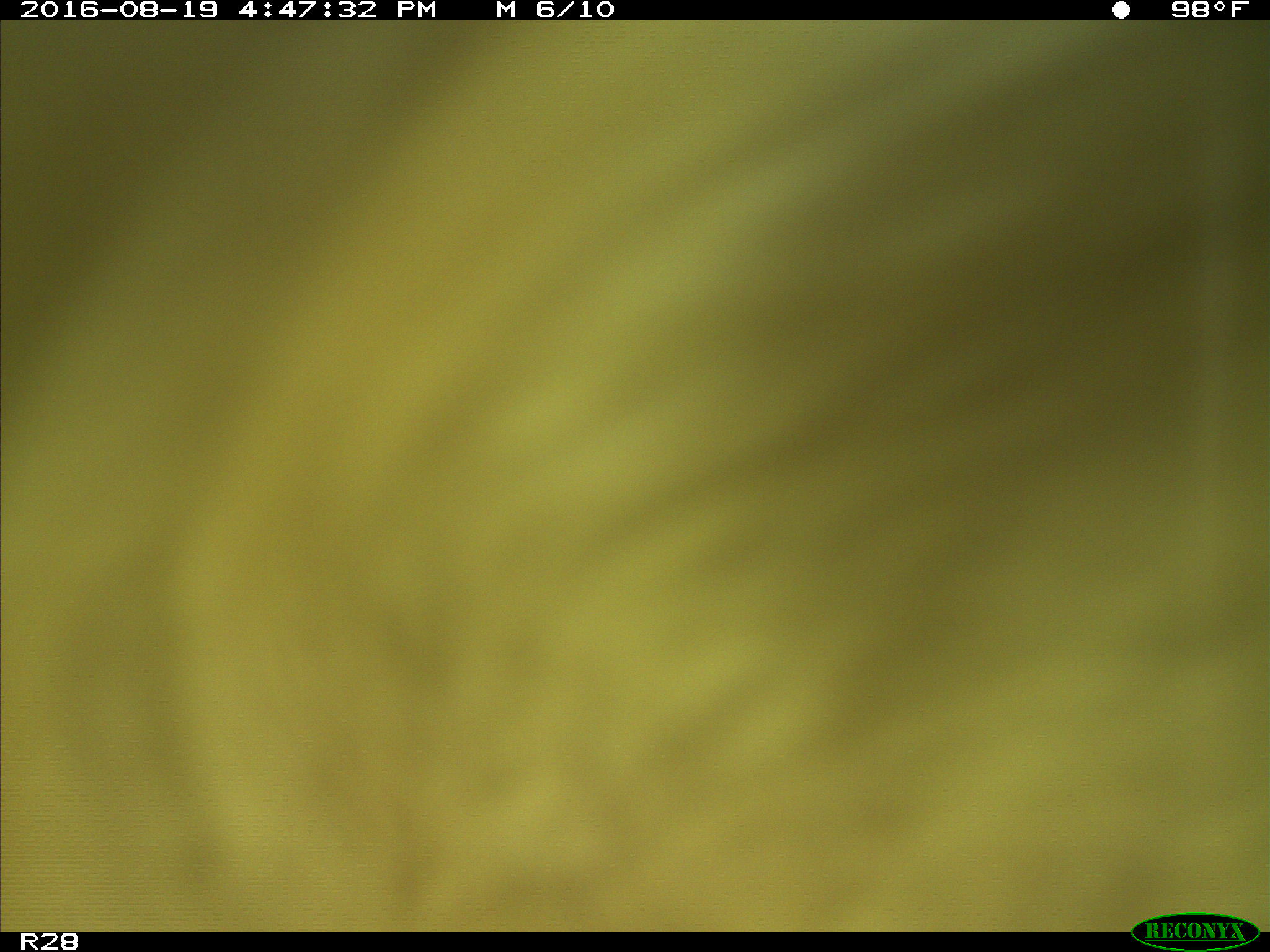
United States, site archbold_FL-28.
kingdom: Animalia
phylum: Chordata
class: Mammalia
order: Artiodactyla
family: Bovidae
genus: Bos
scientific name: Bos taurus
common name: domestic cow